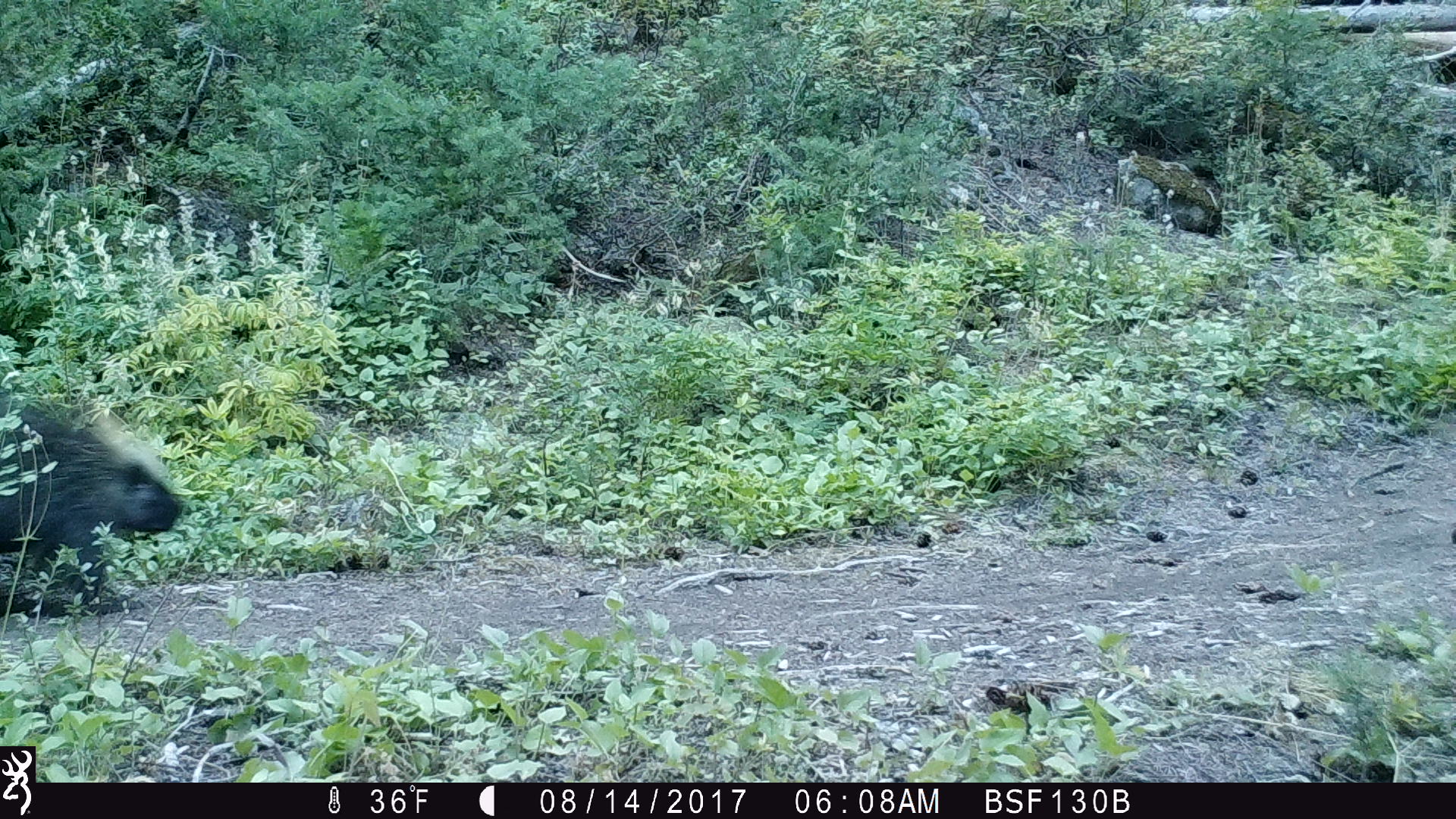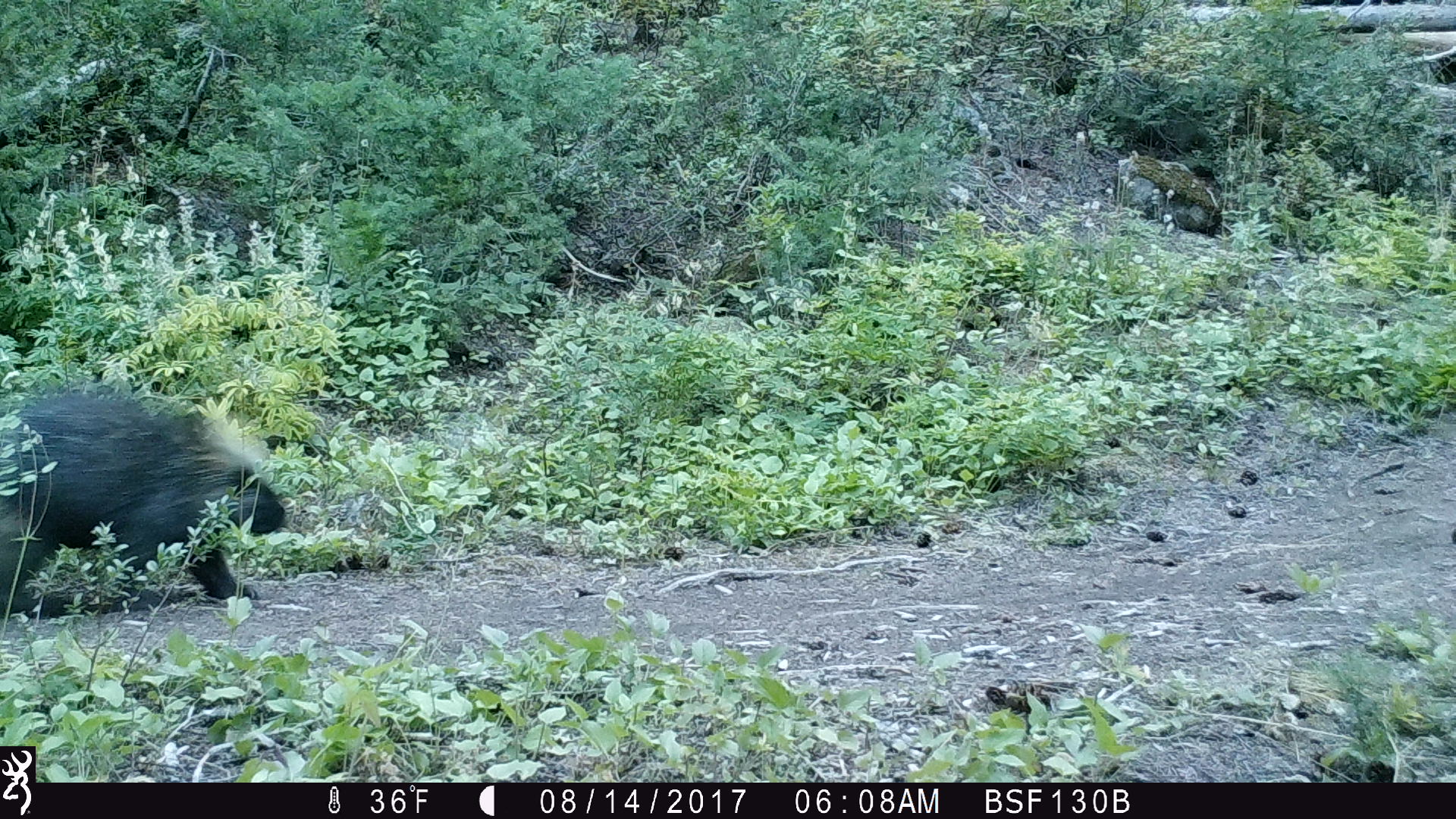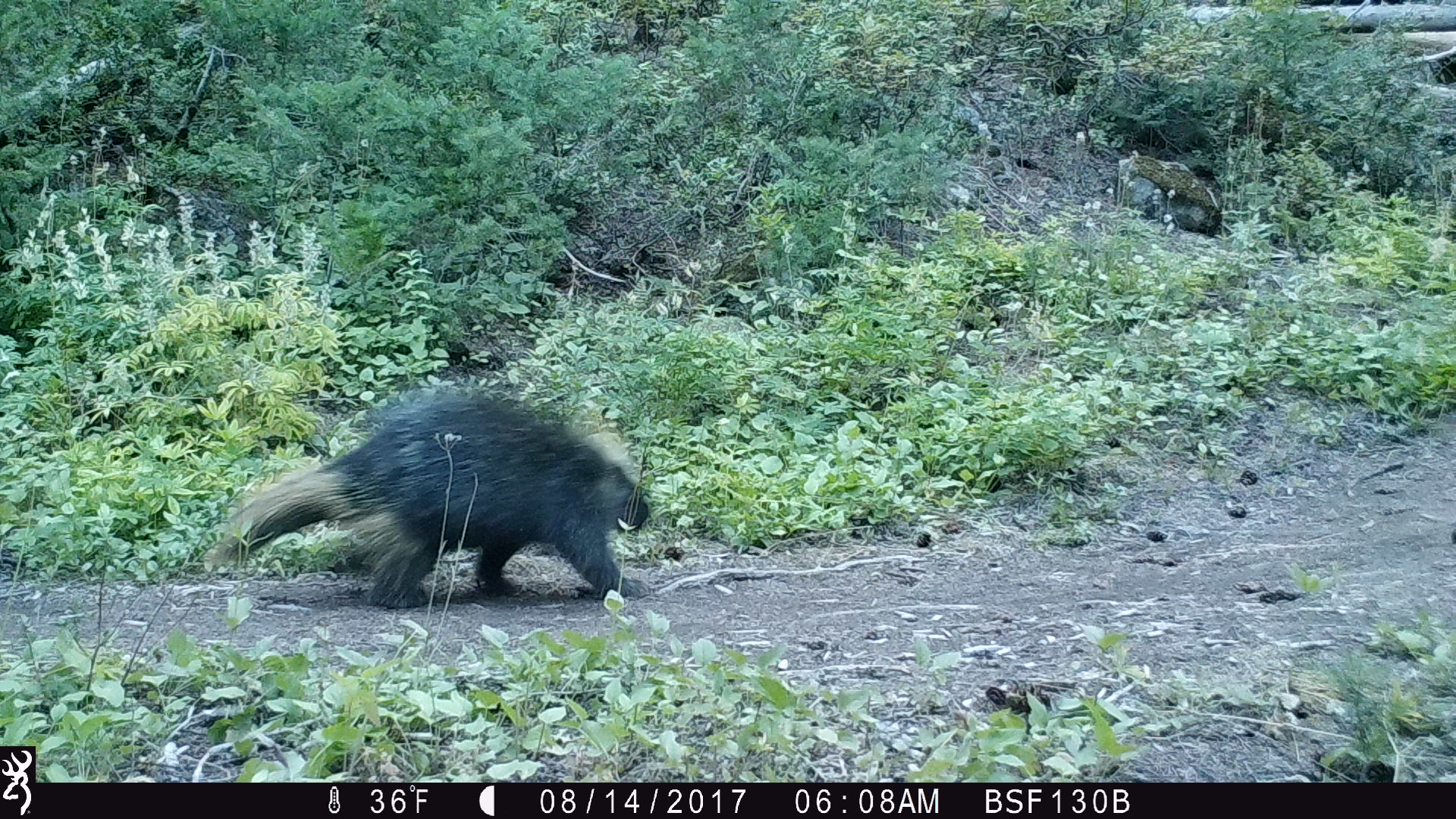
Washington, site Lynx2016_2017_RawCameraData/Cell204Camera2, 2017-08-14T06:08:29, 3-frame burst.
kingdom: Animalia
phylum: Chordata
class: Mammalia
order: Rodentia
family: Erethizontidae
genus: Erethizon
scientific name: Erethizon dorsatum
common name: north american porcupine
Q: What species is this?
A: Erethizon dorsatum (north american porcupine).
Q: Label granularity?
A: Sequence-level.